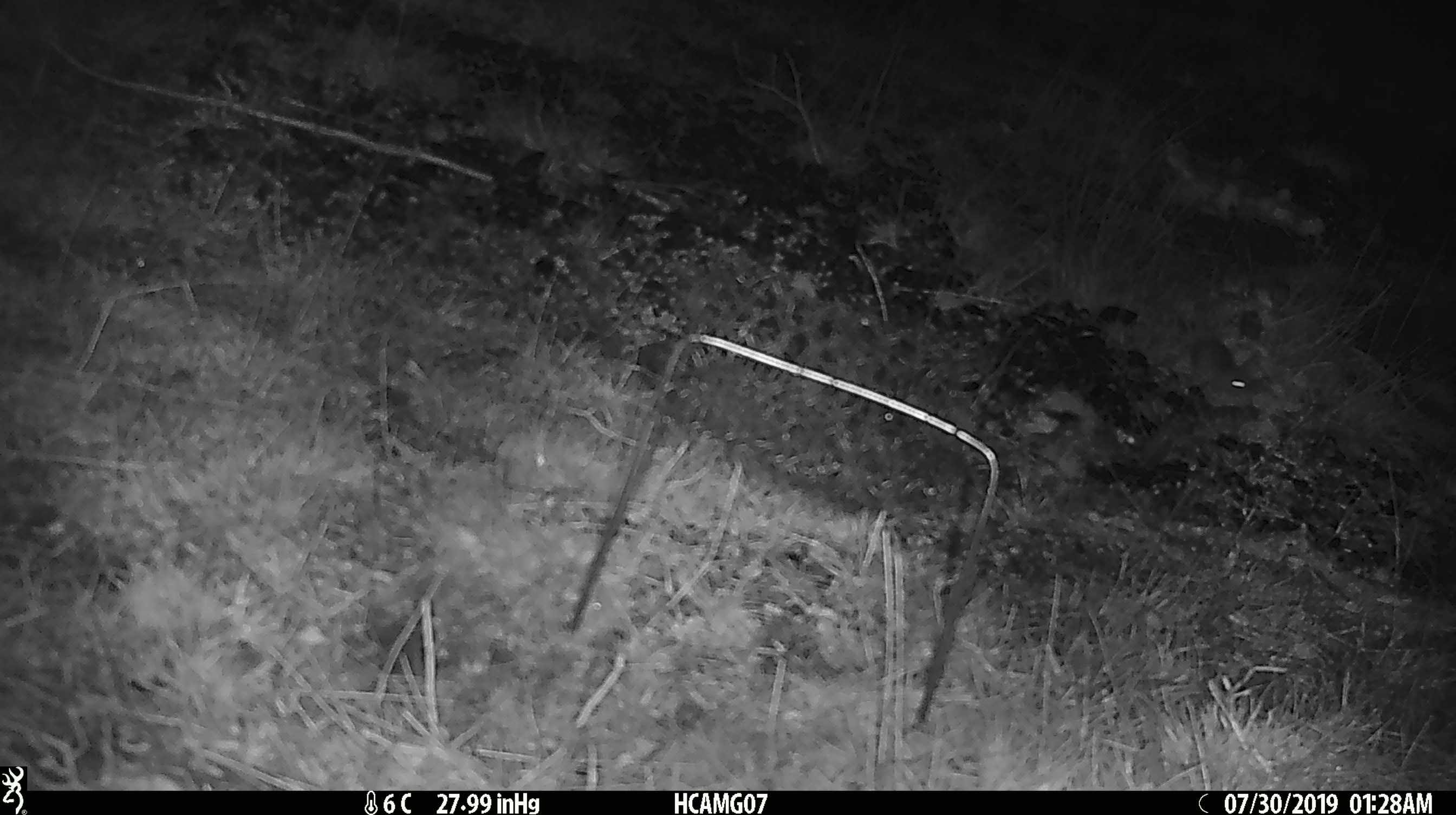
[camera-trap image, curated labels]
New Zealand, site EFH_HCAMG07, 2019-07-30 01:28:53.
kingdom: Animalia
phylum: Chordata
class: Mammalia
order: Rodentia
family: Muridae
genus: Mus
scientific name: Mus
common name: mouse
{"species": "mouse (Mus)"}